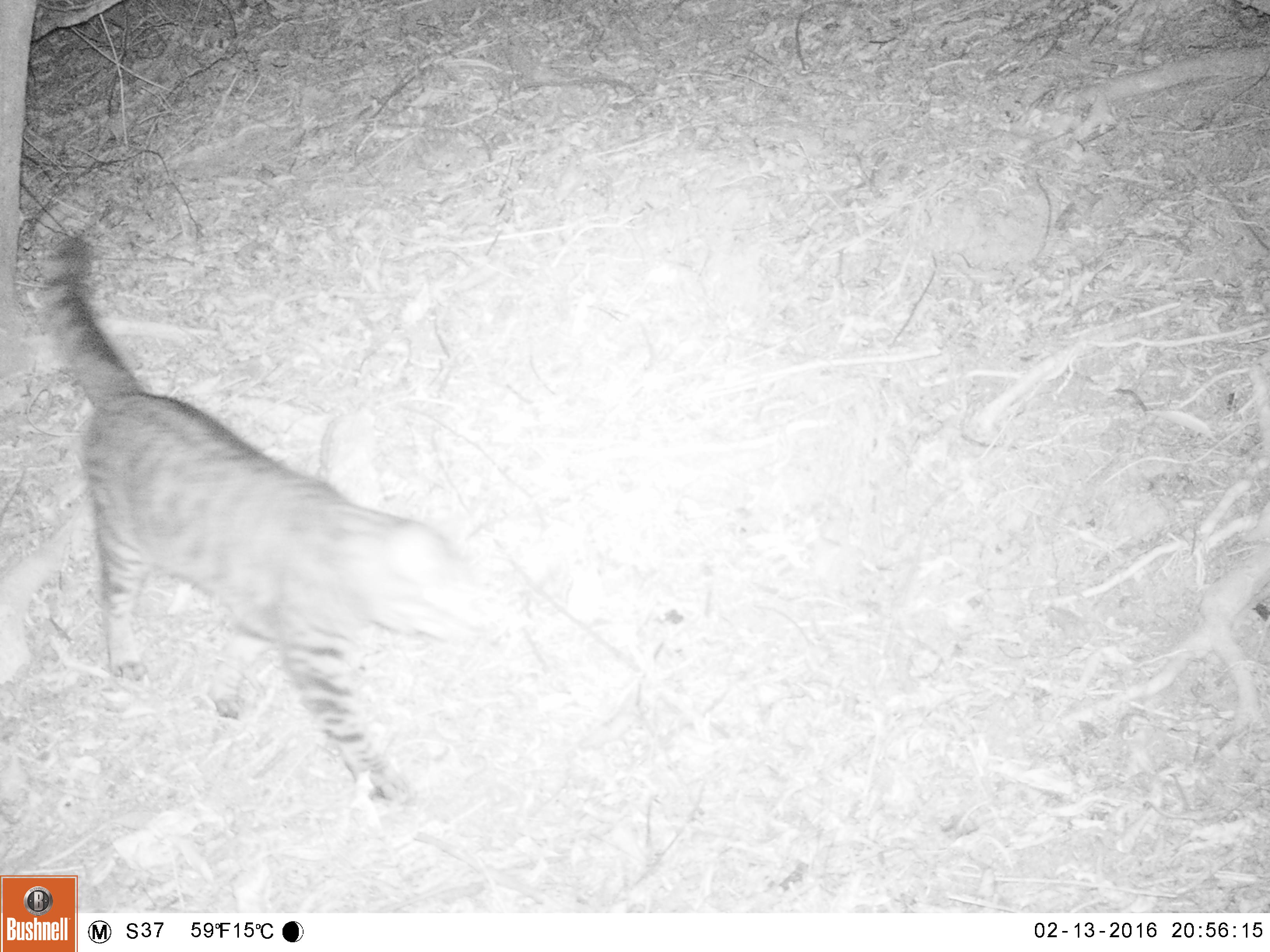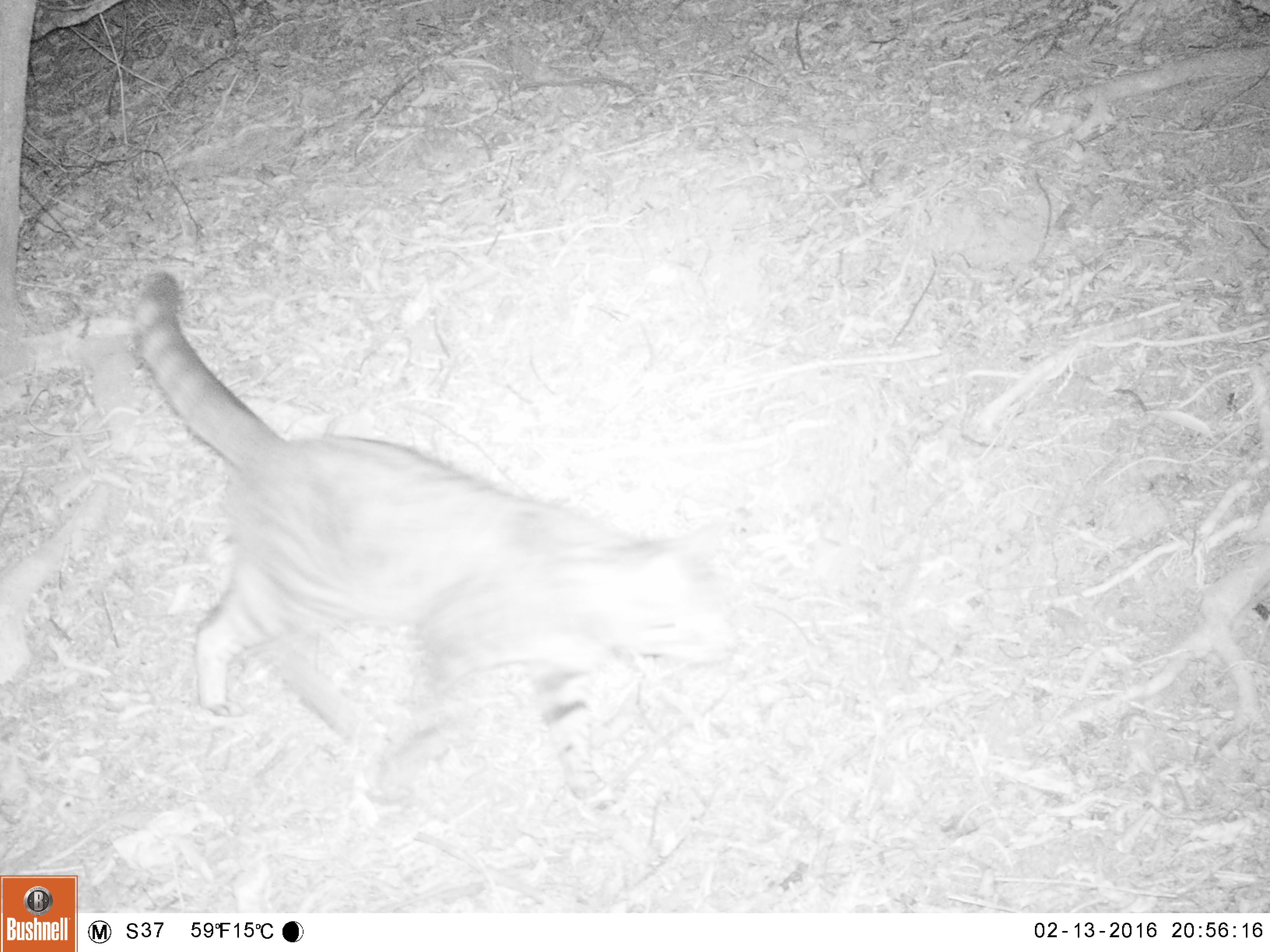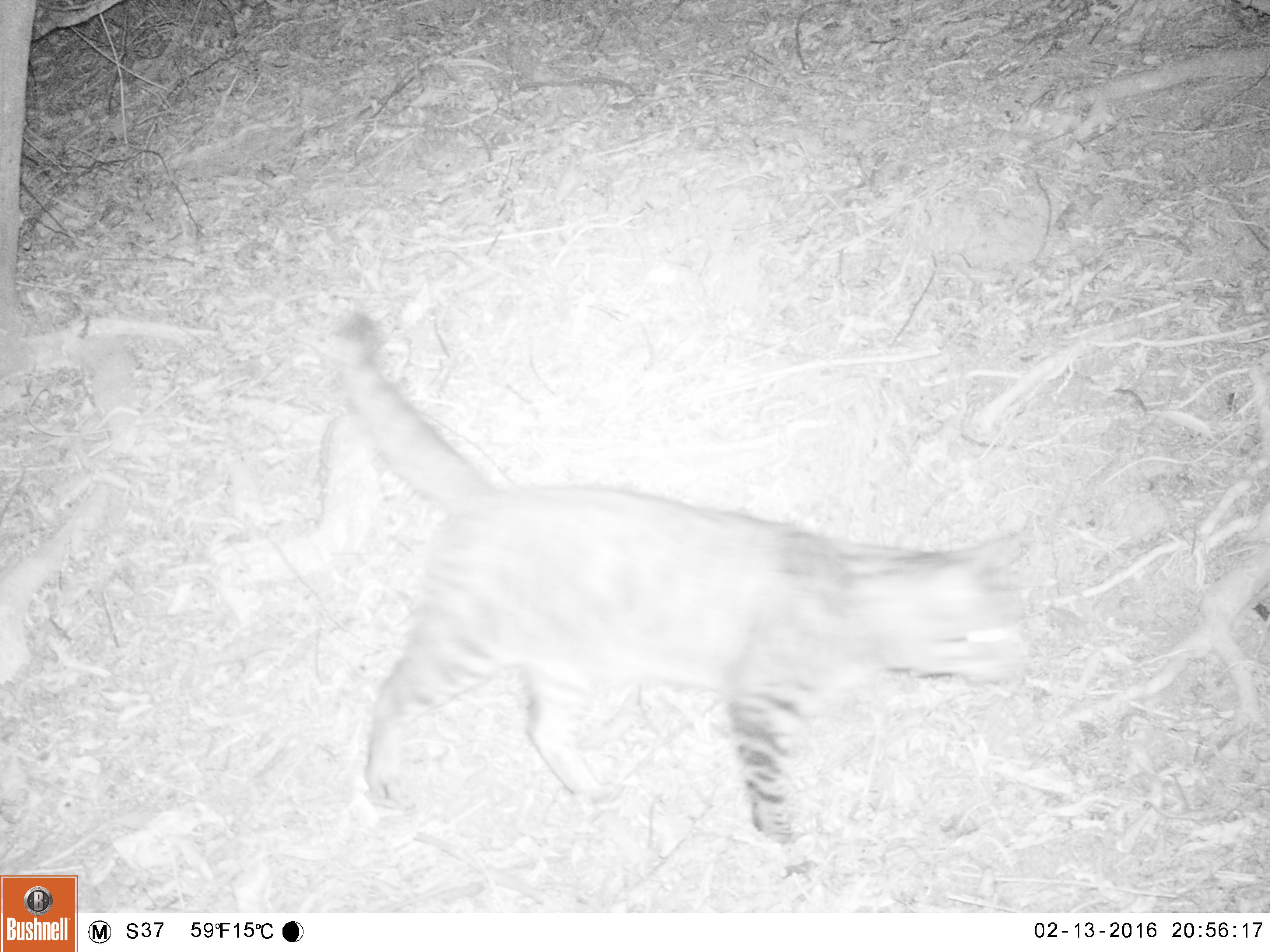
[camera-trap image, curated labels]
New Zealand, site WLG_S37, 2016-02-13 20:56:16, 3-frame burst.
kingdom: Animalia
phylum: Chordata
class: Mammalia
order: Carnivora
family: Felidae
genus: Felis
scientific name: Felis catus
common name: domestic cat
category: cat